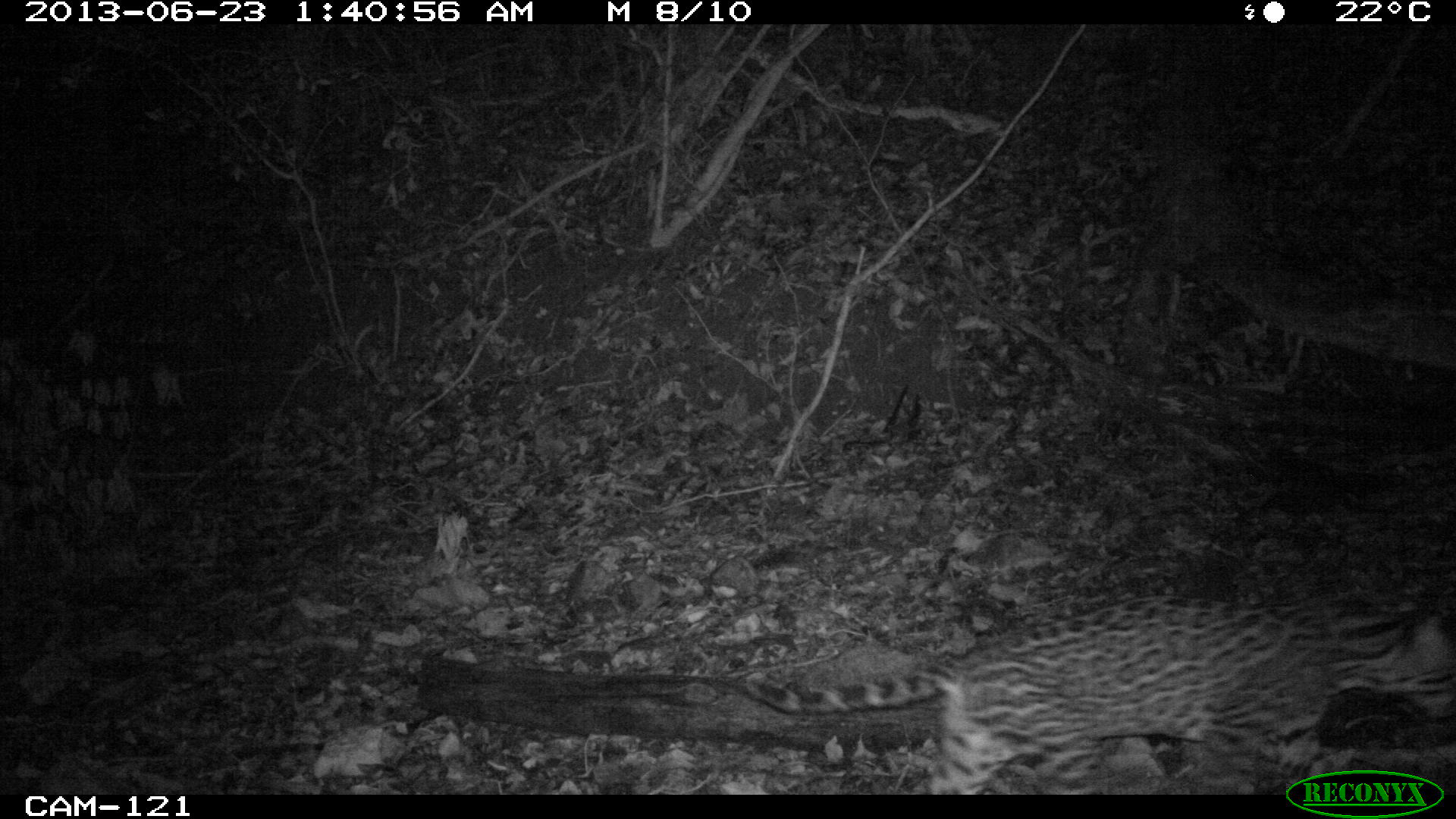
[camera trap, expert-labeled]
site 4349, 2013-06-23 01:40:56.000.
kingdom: Animalia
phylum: Chordata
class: Mammalia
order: Carnivora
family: Felidae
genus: Leopardus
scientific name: Leopardus pardalis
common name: ocelot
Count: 1.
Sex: male.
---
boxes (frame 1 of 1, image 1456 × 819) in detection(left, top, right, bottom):
leopardus pardalis: detection(745, 594, 1454, 793)